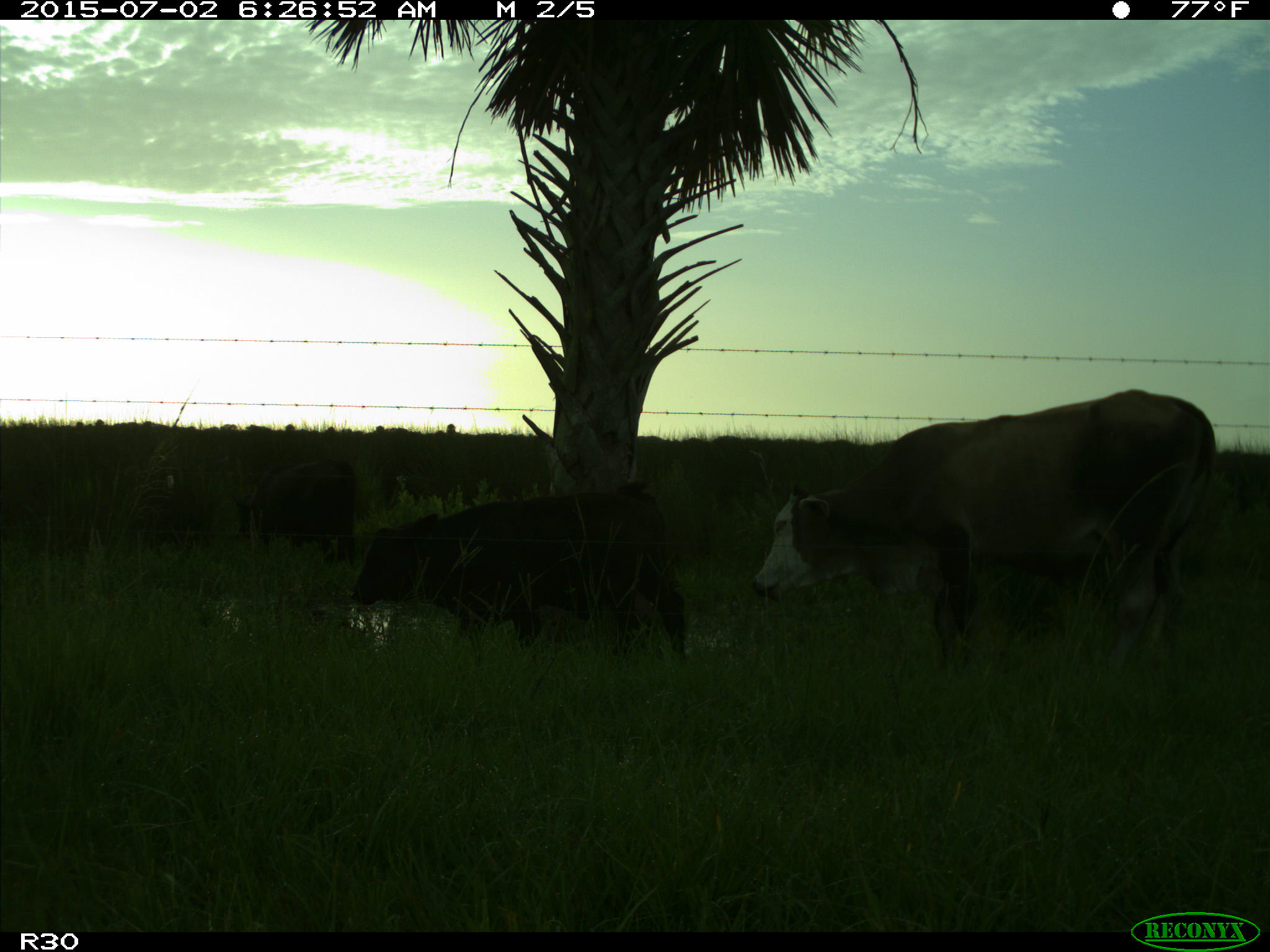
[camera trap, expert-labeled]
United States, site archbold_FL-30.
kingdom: Animalia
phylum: Chordata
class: Mammalia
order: Artiodactyla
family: Bovidae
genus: Bos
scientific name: Bos taurus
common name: domestic cow